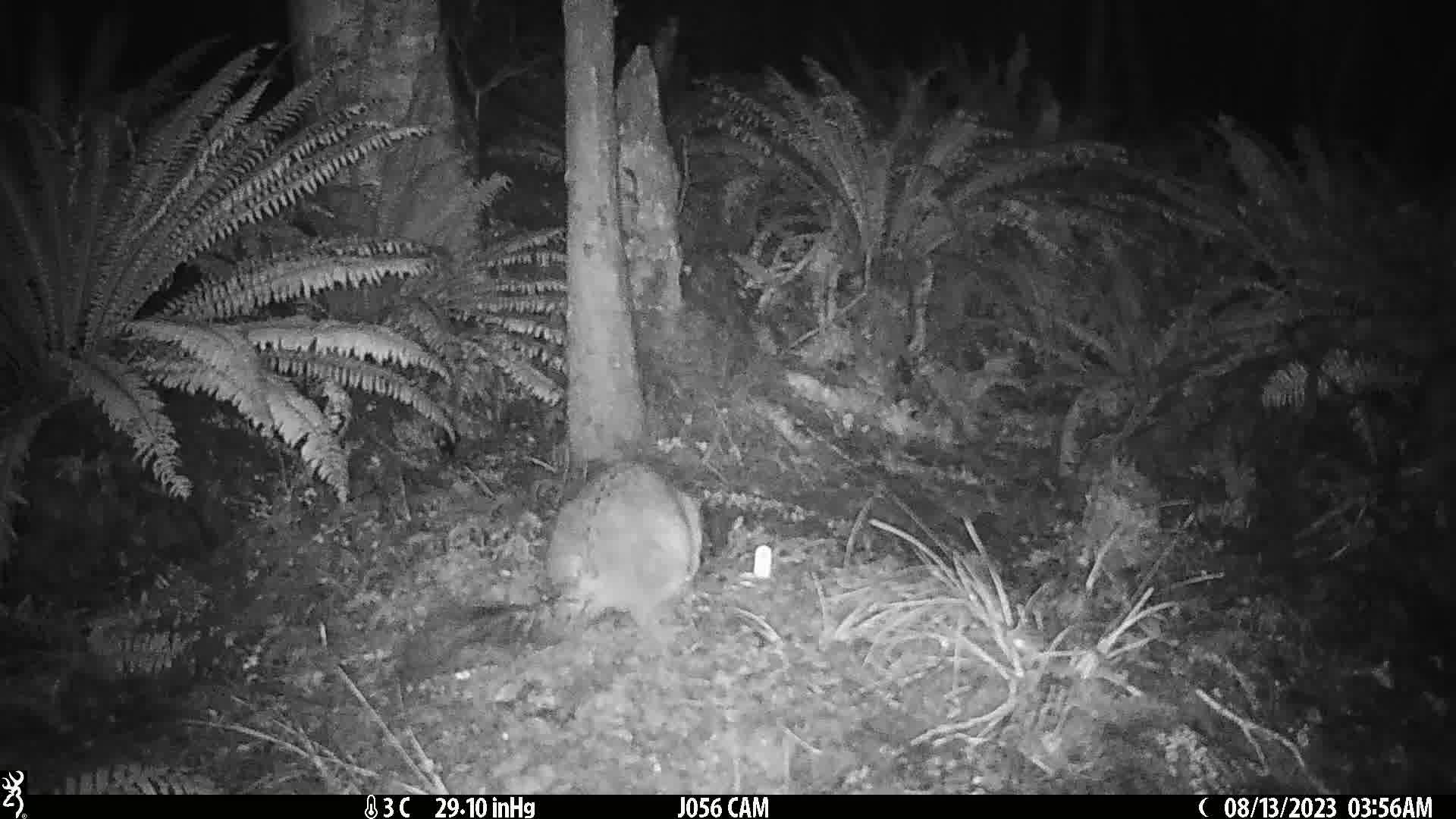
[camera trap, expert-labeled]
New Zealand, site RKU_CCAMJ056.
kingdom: Animalia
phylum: Chordata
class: Mammalia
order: Diprotodontia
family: Phalangeridae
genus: Trichosurus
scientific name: Trichosurus vulpecula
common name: common brushtail possum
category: possum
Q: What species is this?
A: Possum (common brushtail possum) (Trichosurus vulpecula).